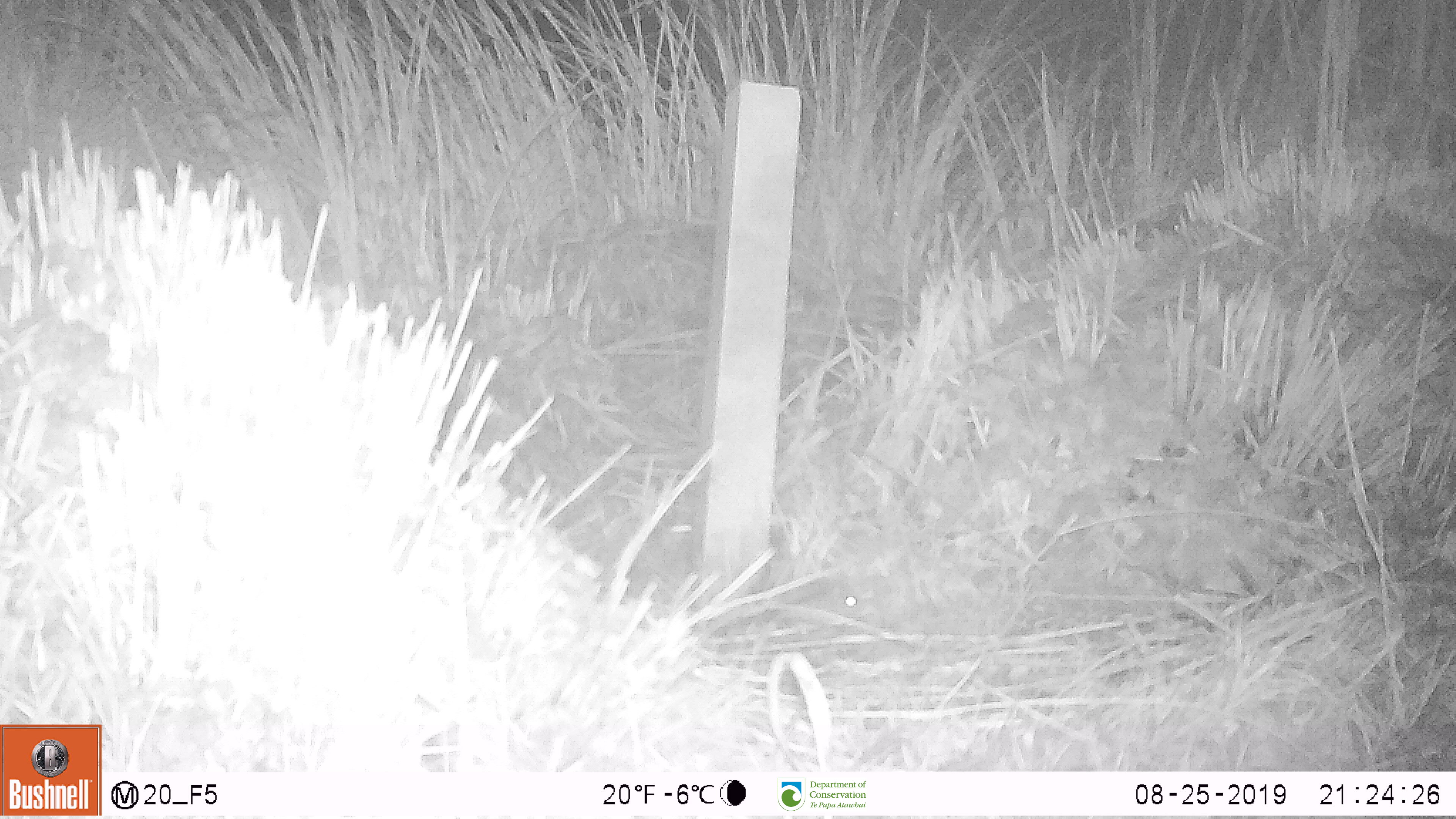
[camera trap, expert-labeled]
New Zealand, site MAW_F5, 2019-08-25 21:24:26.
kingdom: Animalia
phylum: Chordata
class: Mammalia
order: Rodentia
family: Muridae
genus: Mus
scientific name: Mus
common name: mouse